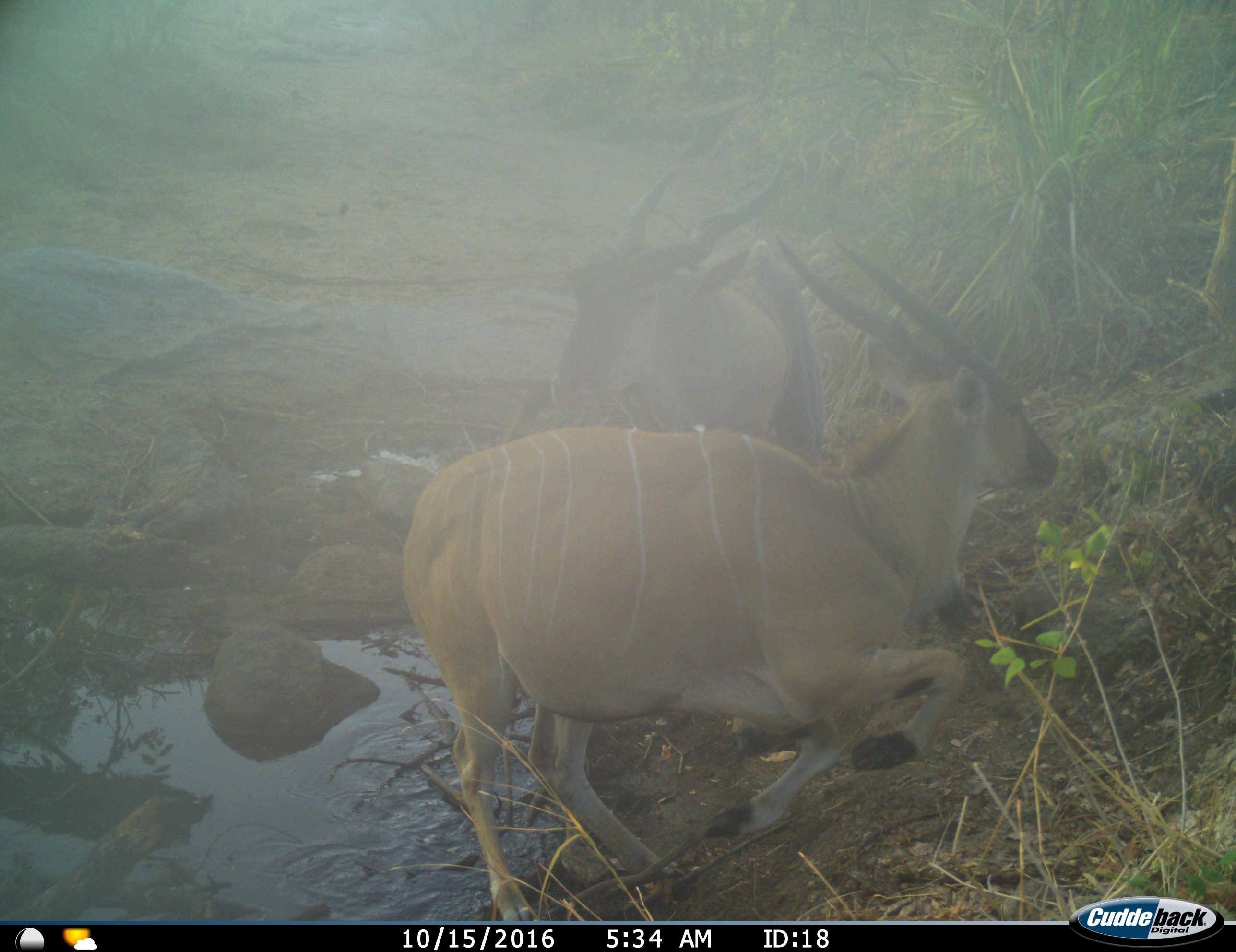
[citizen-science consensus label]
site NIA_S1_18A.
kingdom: Animalia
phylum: Chordata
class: Mammalia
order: Artiodactyla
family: Bovidae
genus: Tragelaphus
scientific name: Tragelaphus oryx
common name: eland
Eland (Tragelaphus oryx), count 2. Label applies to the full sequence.